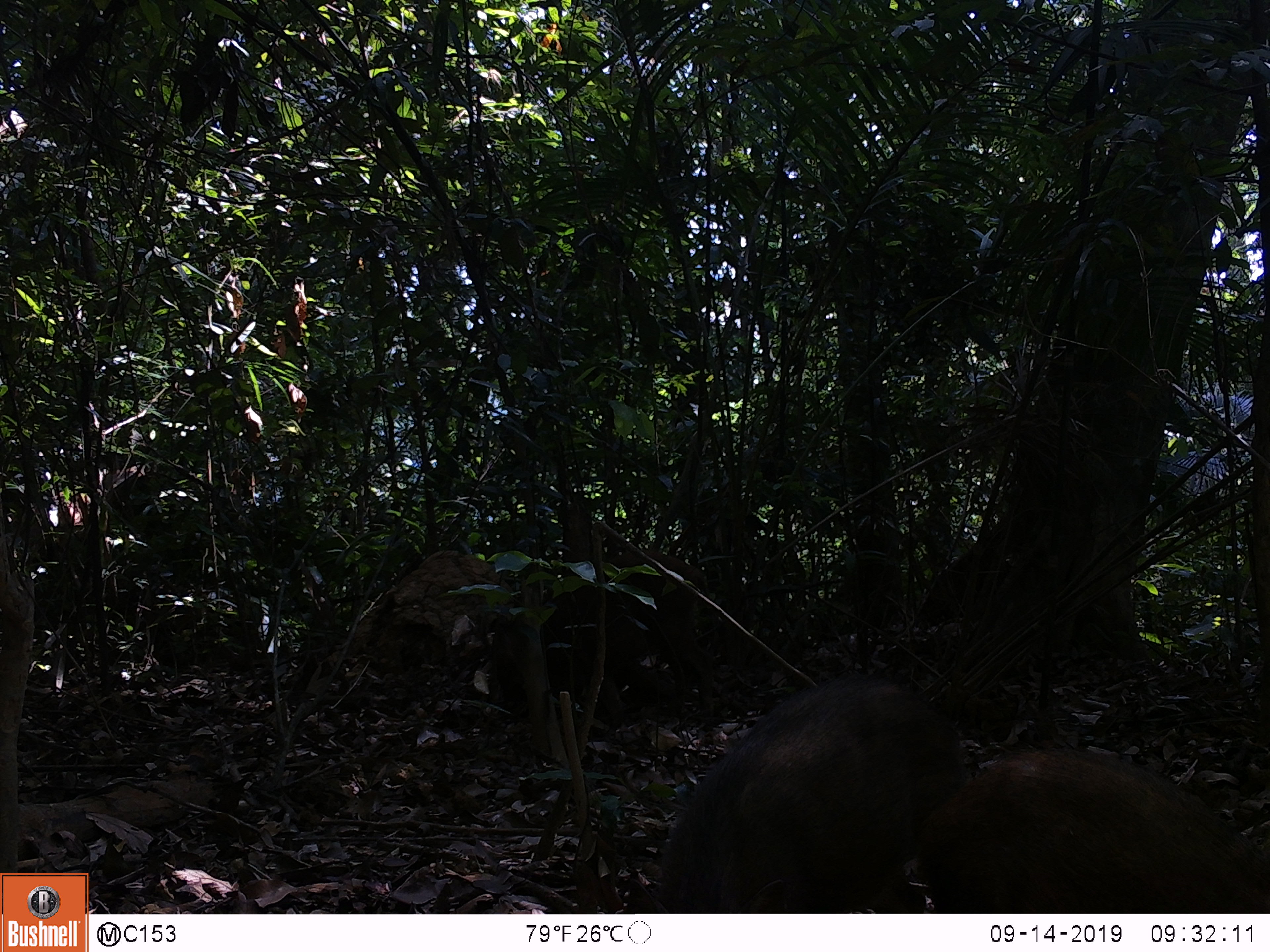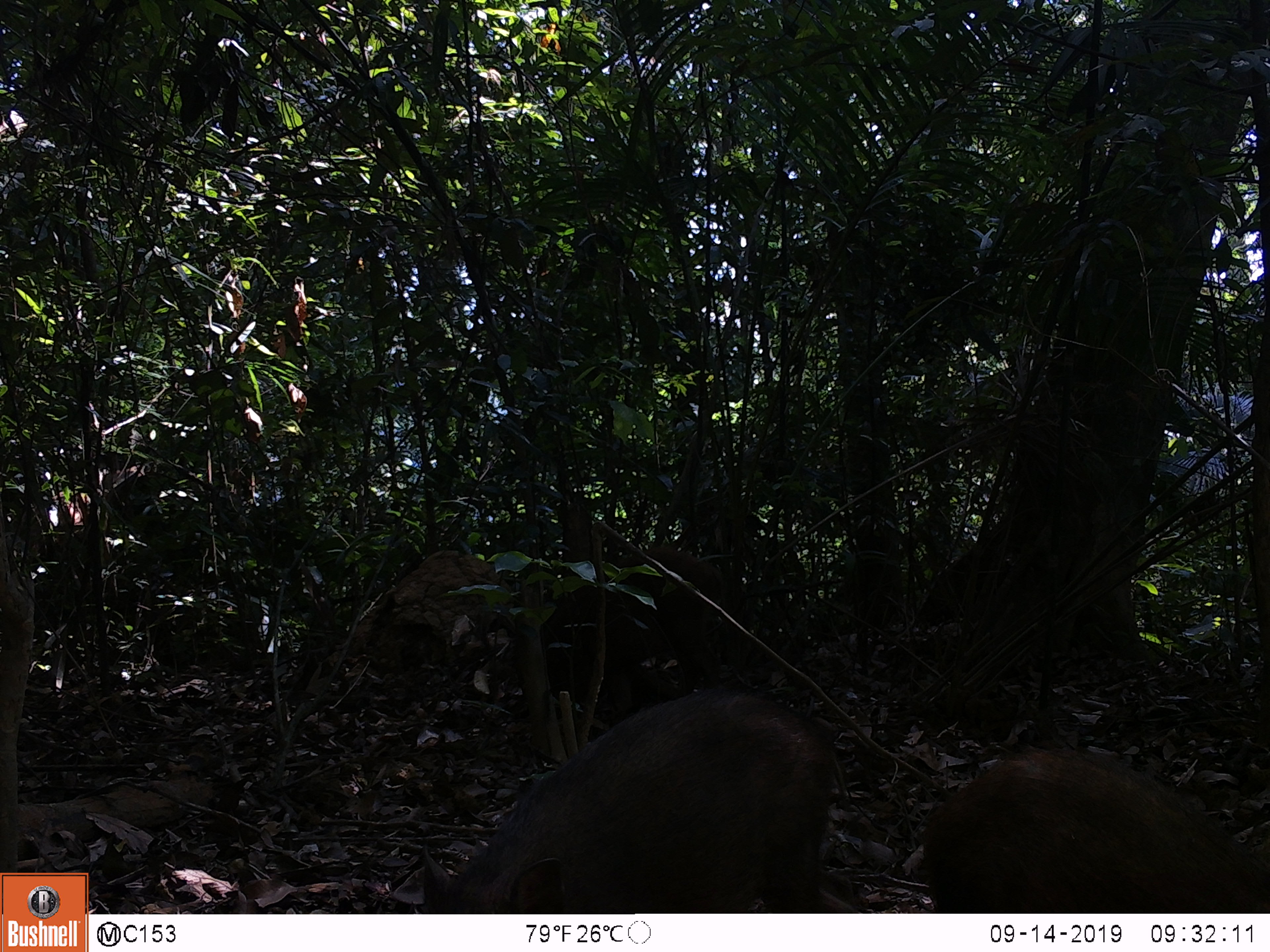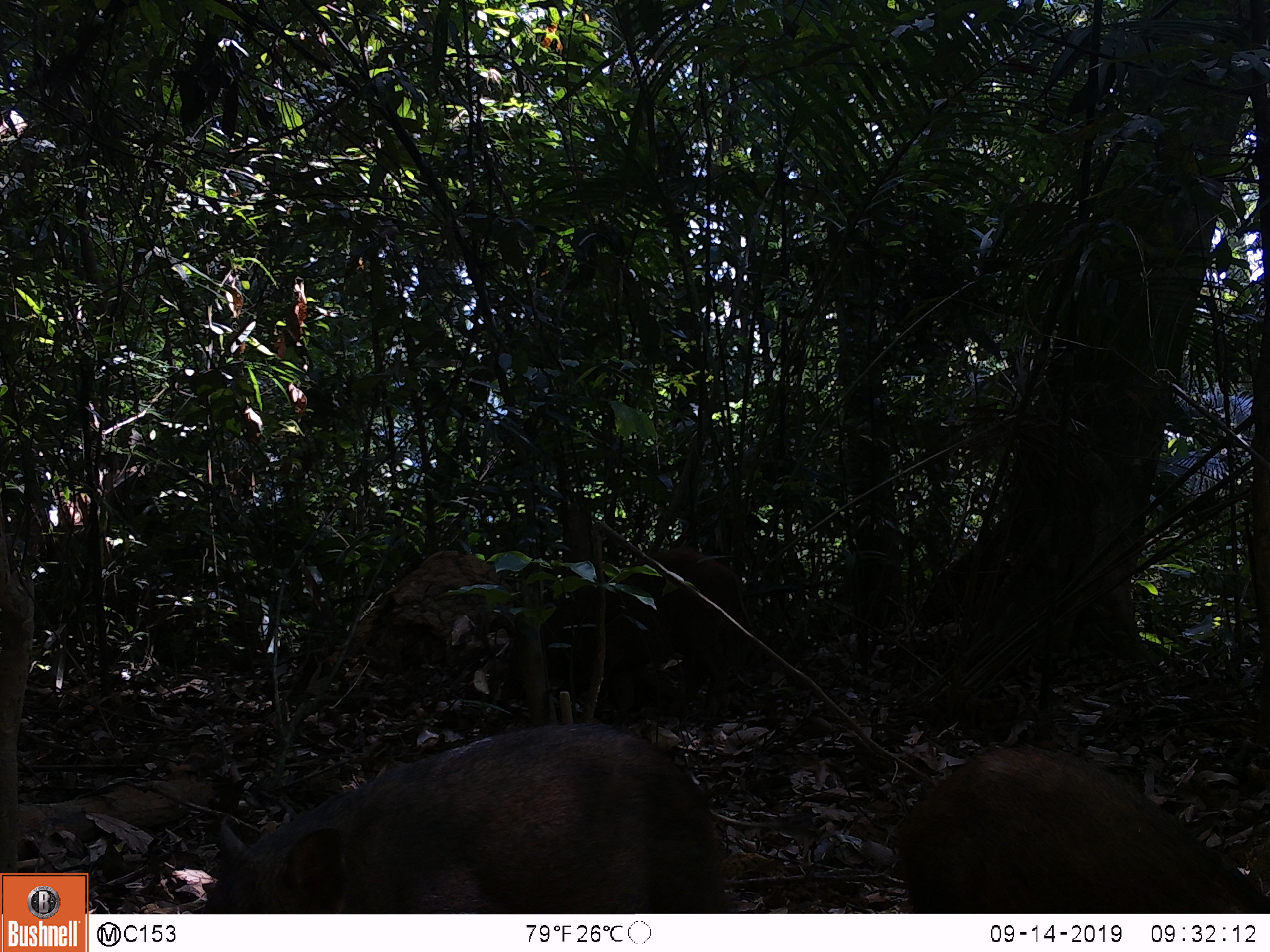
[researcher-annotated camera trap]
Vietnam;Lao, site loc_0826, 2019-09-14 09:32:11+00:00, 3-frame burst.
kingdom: Animalia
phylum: Chordata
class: Mammalia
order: Artiodactyla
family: Suidae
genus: Sus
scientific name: Sus scrofa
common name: eurasian wild pig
Eurasian wild pig (Sus scrofa). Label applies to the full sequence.